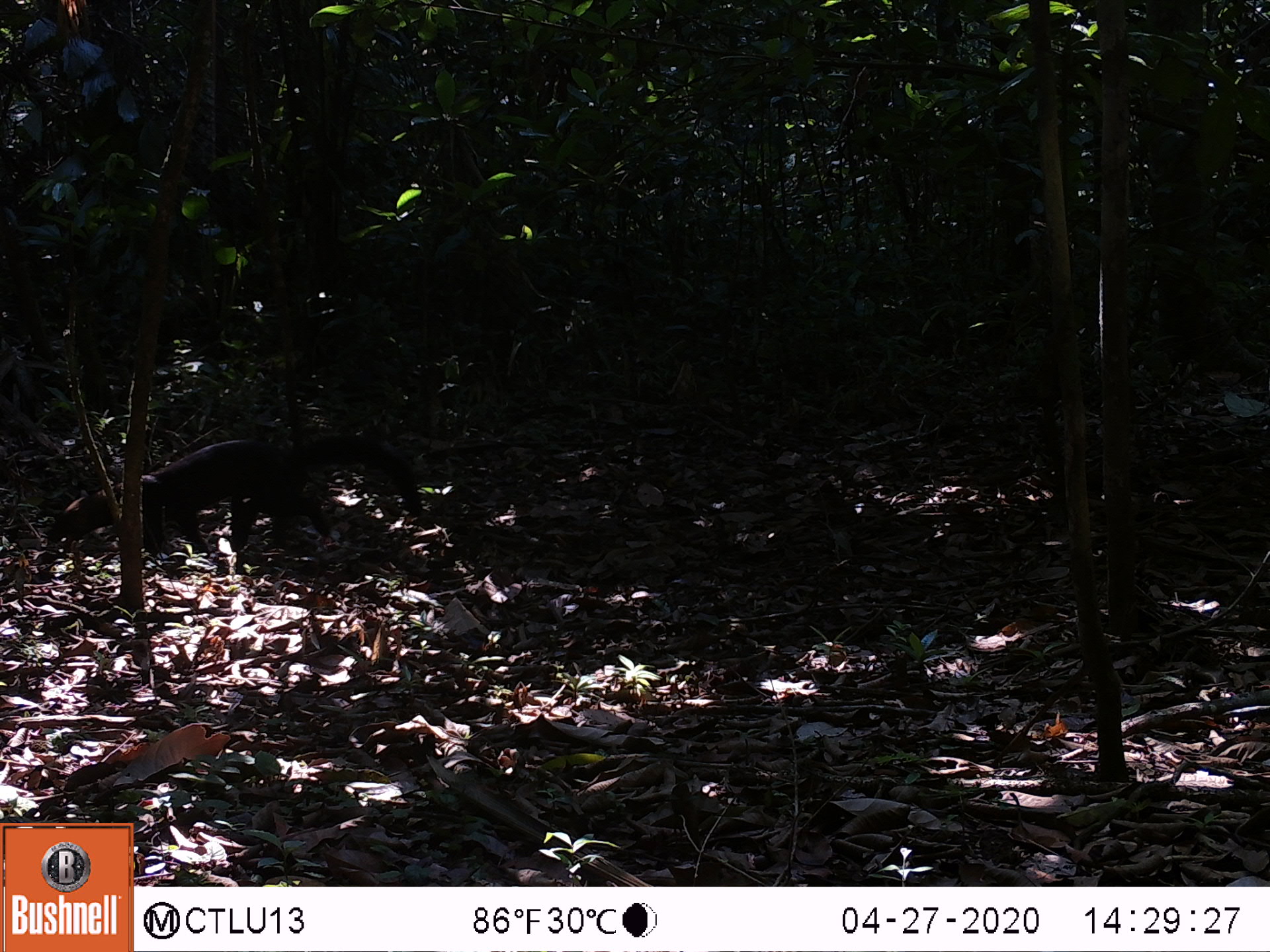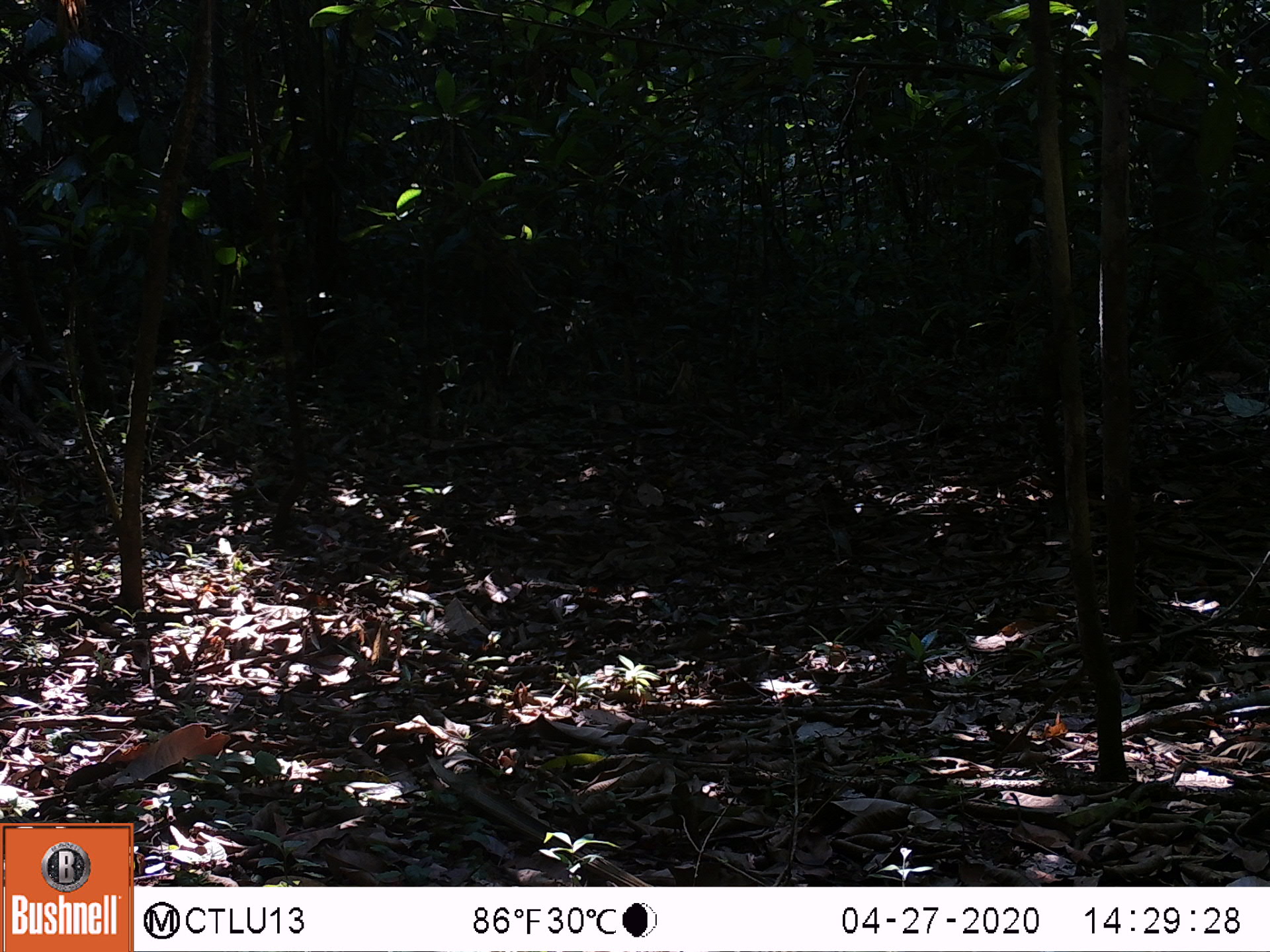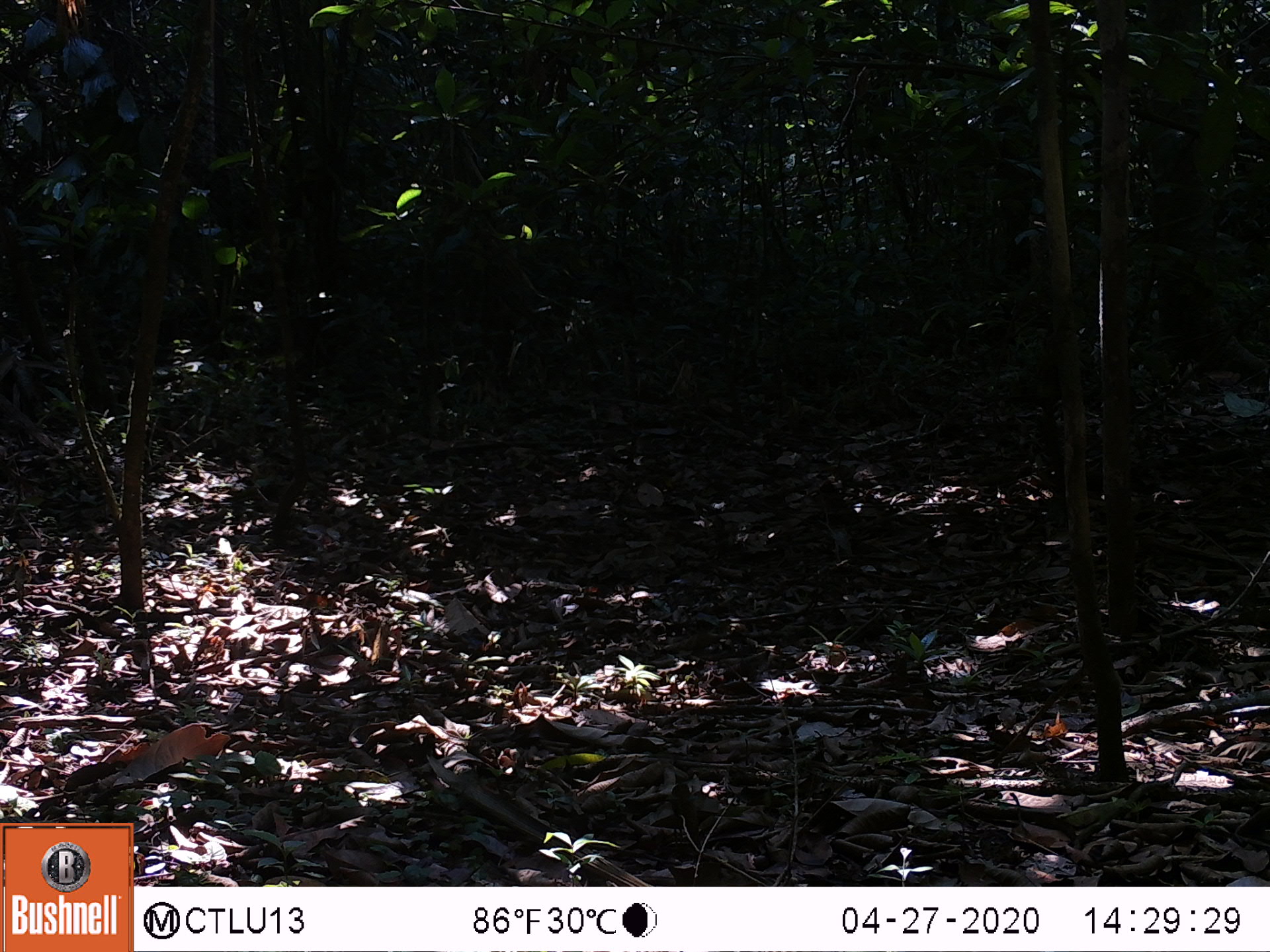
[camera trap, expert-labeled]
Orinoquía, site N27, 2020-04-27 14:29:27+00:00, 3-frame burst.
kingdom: Animalia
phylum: Chordata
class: Mammalia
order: Carnivora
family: Mustelidae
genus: Eira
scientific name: Eira barbara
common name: tayra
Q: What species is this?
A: Tayra (Eira barbara).